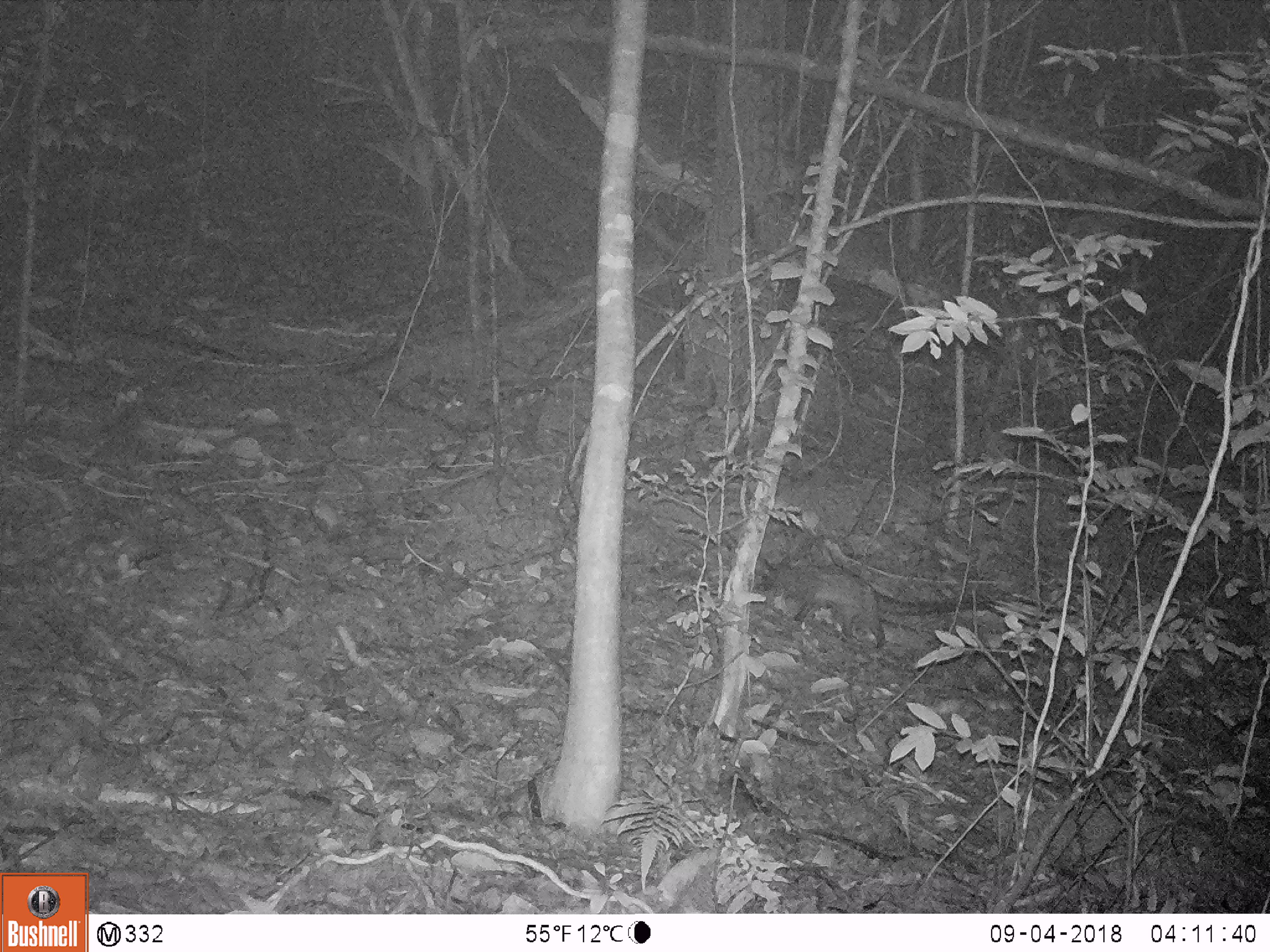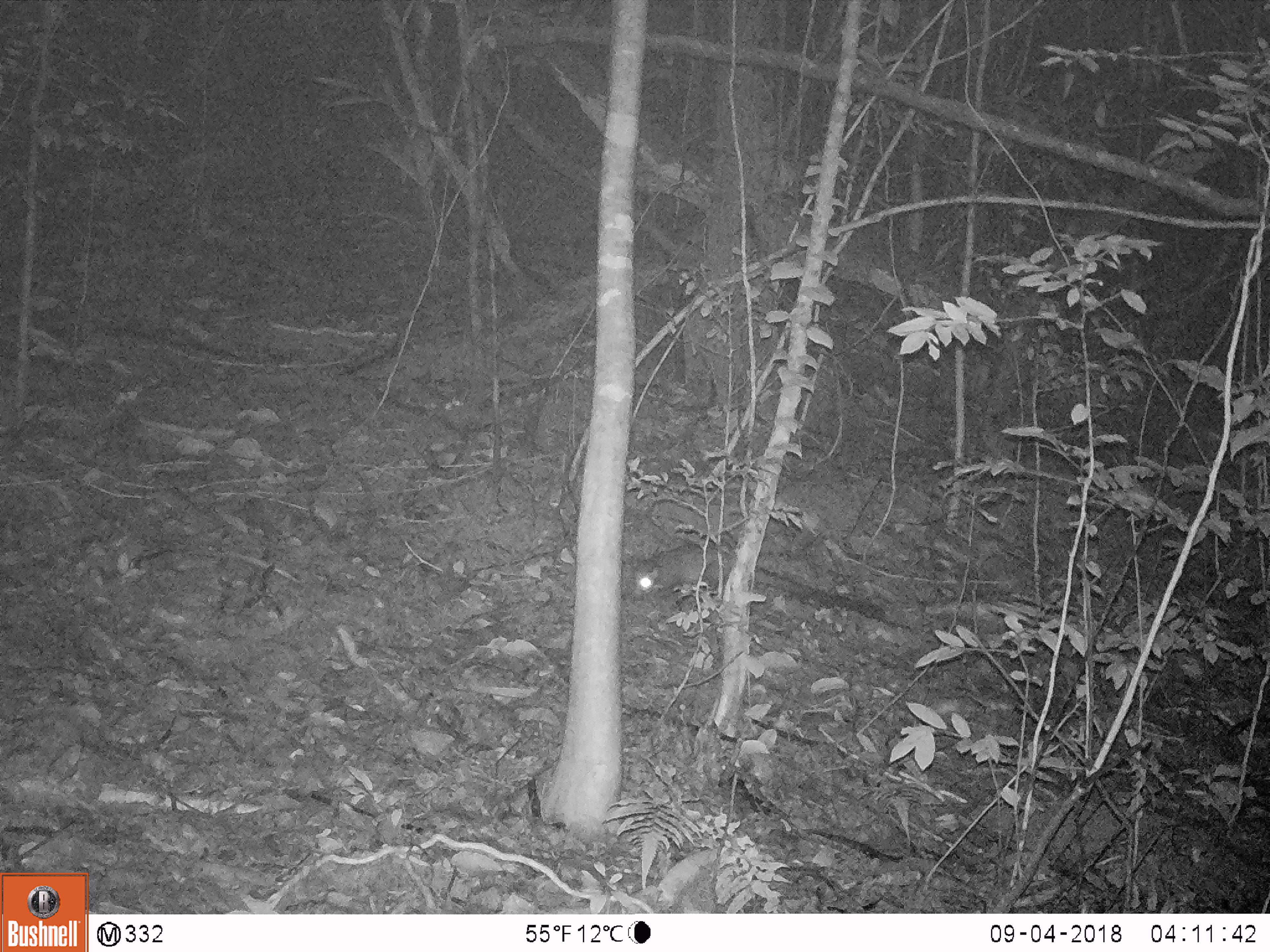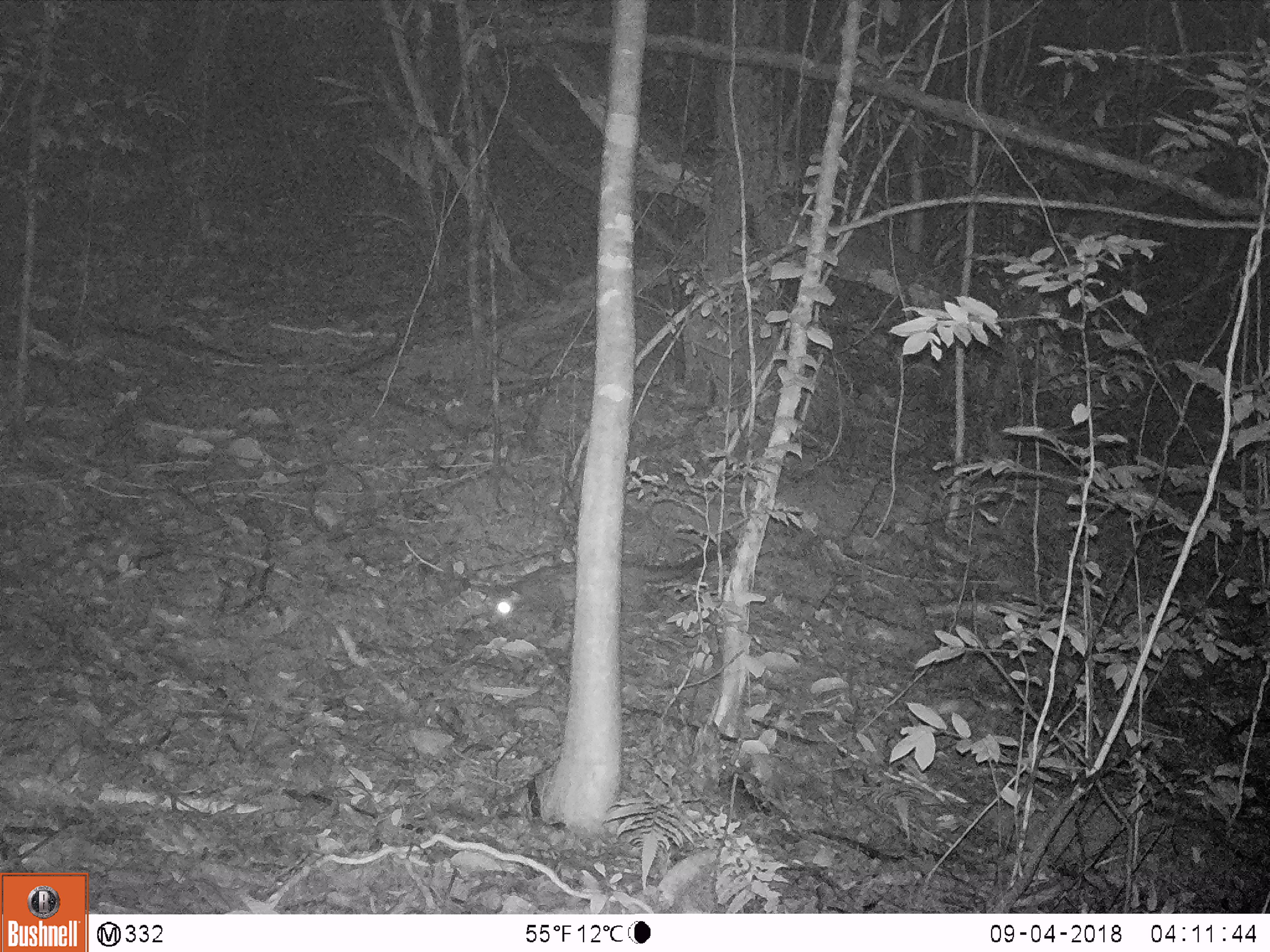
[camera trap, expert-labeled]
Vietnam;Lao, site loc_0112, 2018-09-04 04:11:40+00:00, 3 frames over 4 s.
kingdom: Animalia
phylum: Chordata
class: Mammalia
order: Carnivora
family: Viverridae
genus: Paradoxurus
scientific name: Paradoxurus hermaphroditus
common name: common palm civet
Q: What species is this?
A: Common palm civet (Paradoxurus hermaphroditus).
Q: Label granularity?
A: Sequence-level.